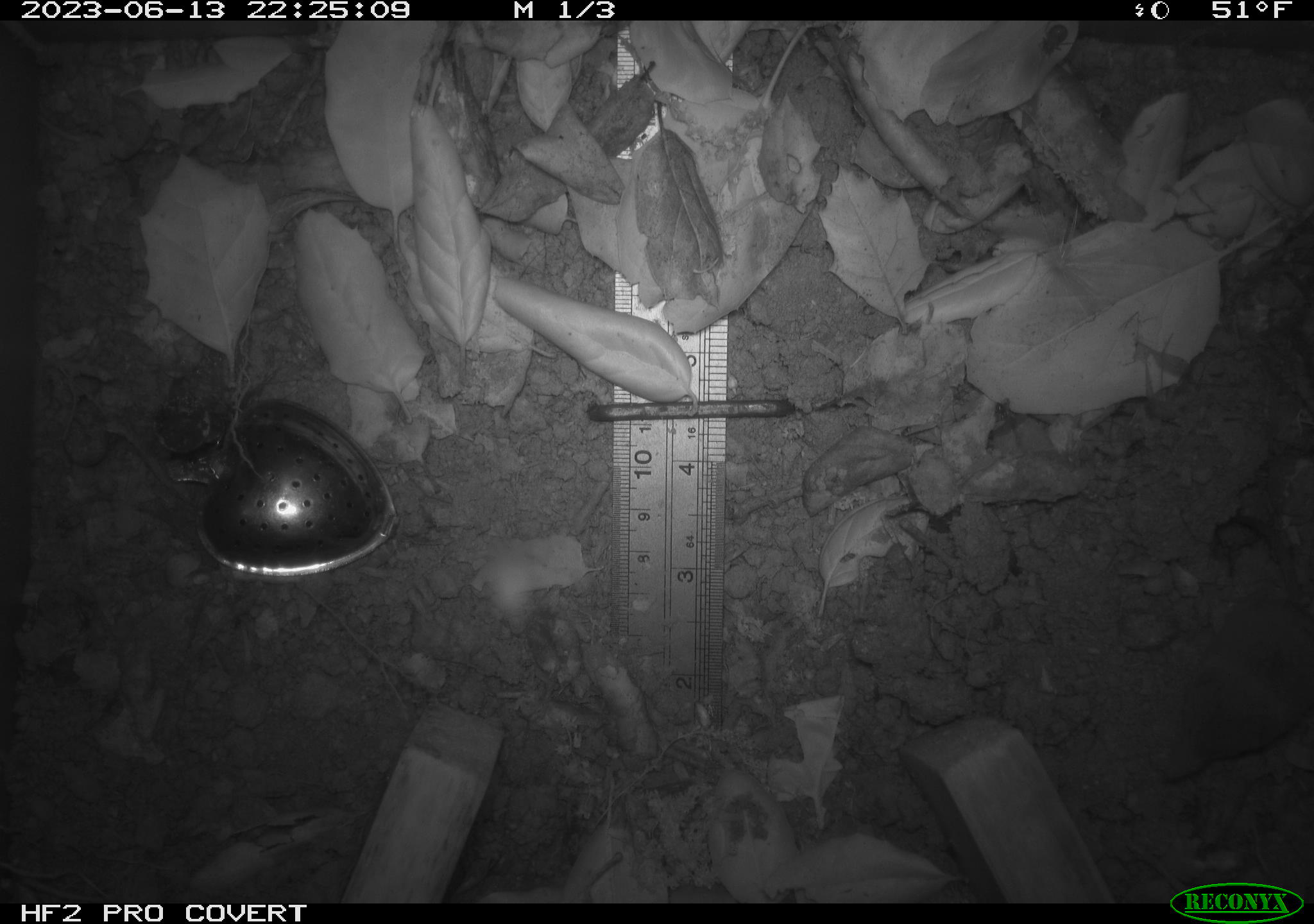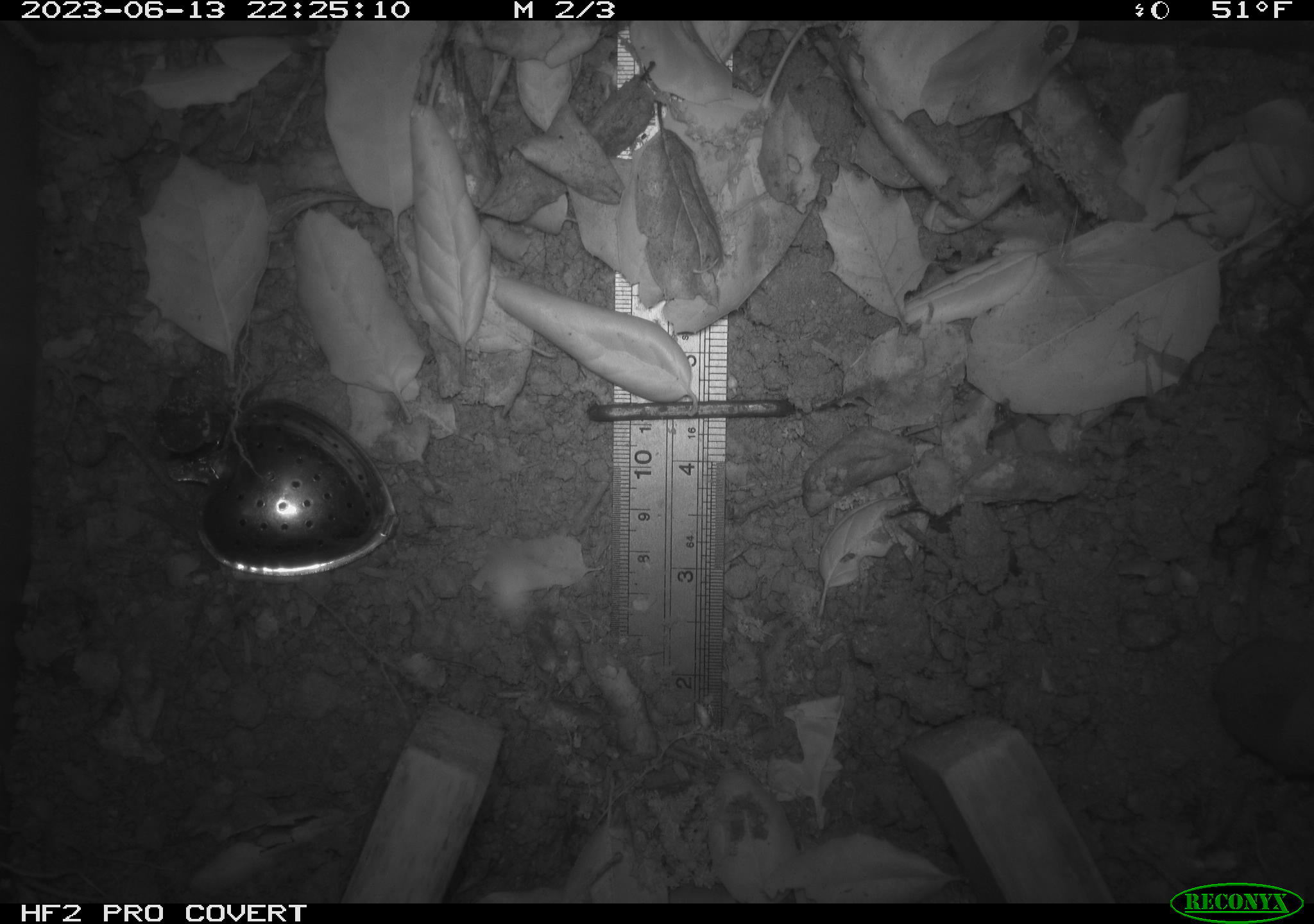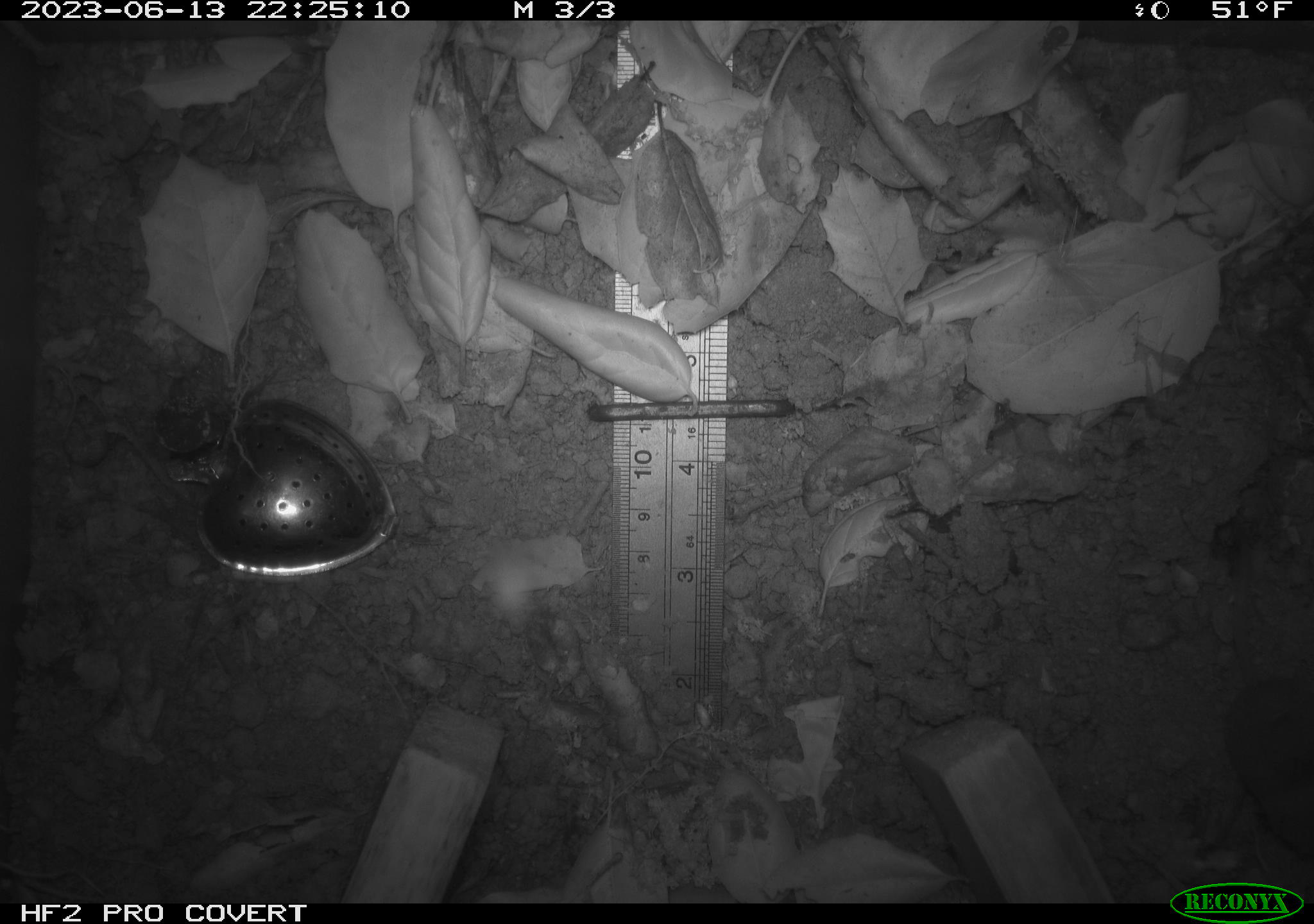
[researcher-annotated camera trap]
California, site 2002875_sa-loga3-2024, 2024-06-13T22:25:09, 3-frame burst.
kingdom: Animalia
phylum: Chordata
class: Mammalia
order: Eulipotyphla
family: Soricidae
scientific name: Soricidae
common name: shrews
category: soricidae family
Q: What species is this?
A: Soricidae family (shrews) (Soricidae).